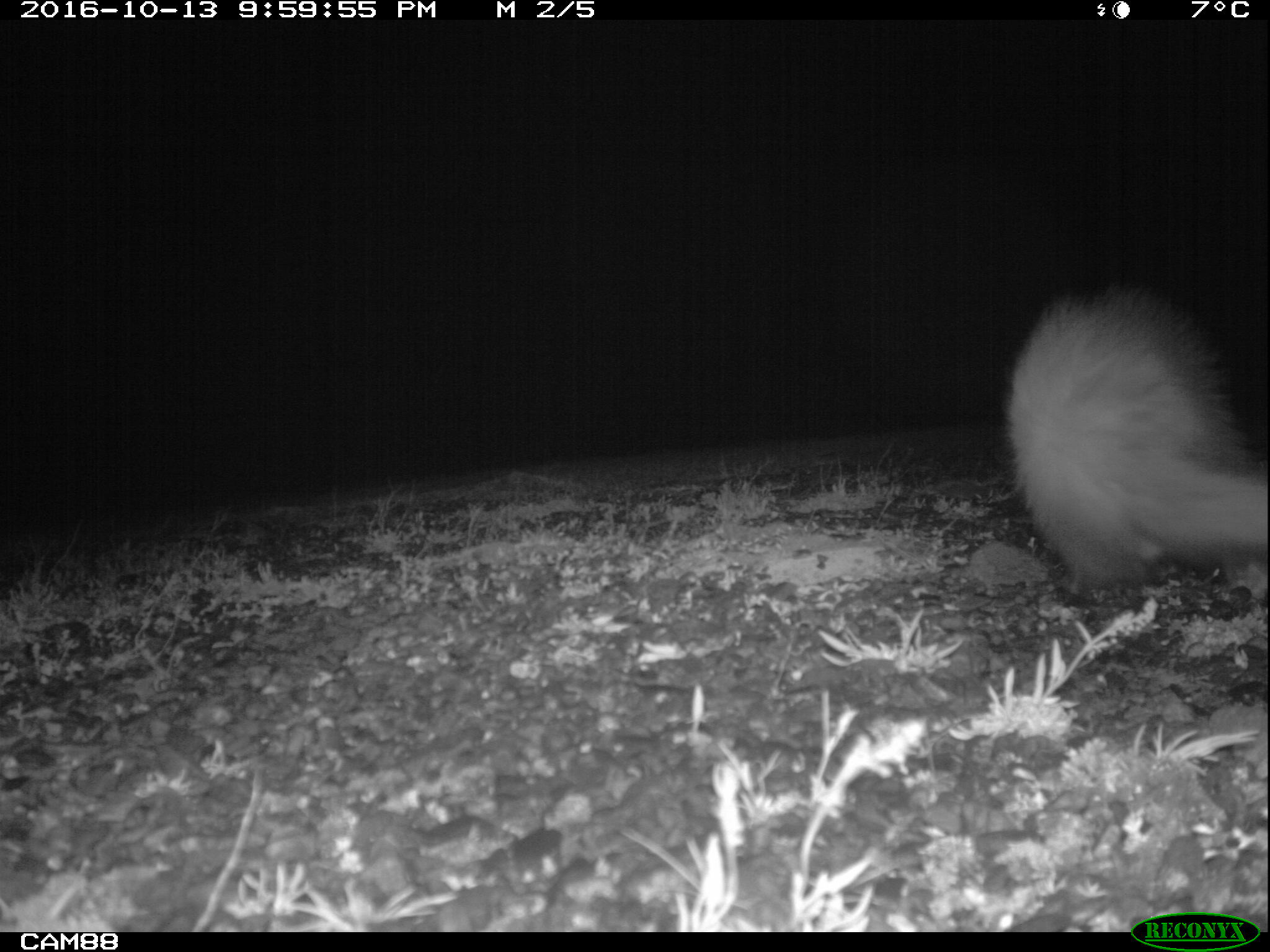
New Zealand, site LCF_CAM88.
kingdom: Animalia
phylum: Chordata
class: Mammalia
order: Carnivora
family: Mustelidae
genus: Mustela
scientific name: Mustela furo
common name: ferret